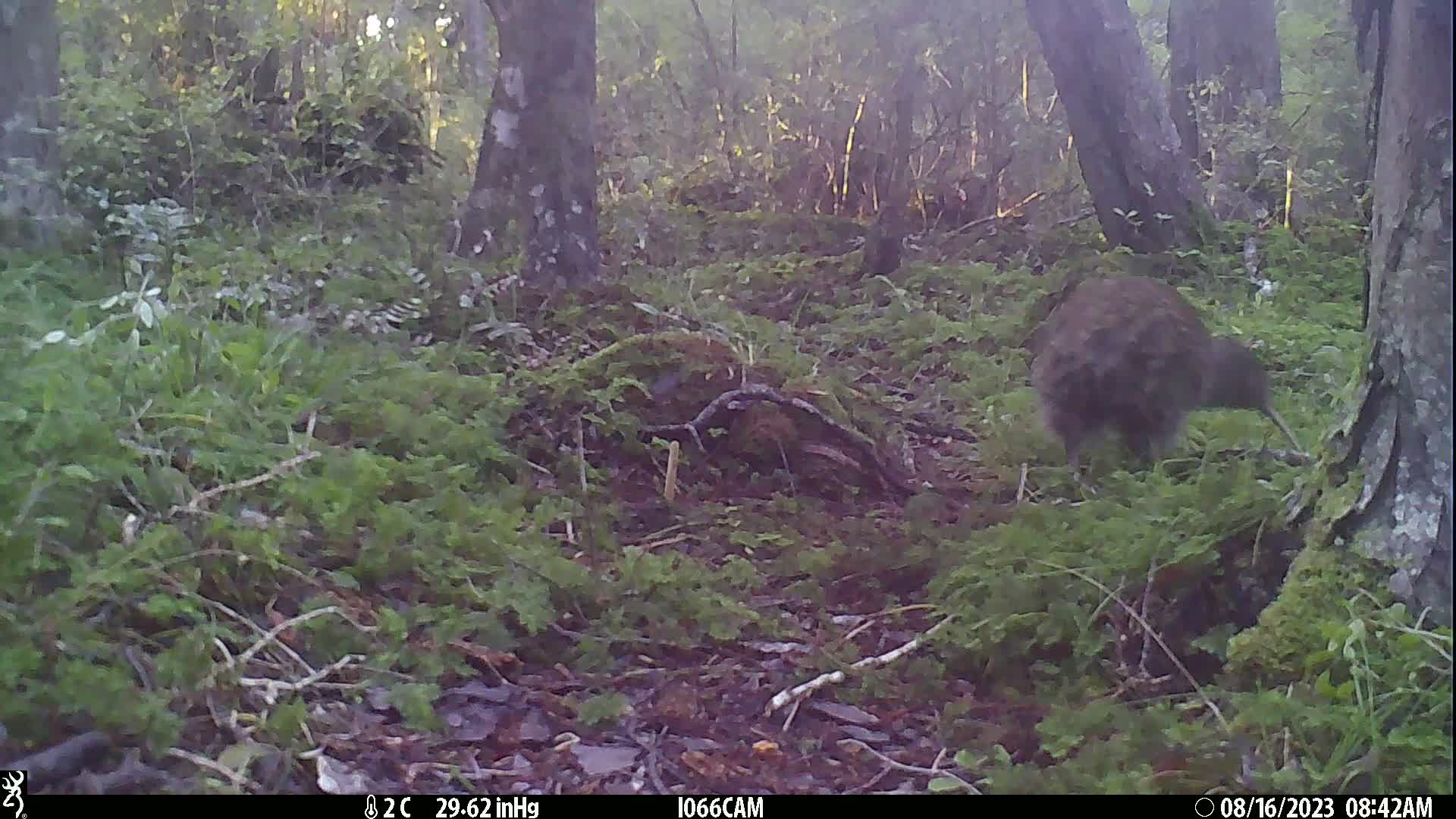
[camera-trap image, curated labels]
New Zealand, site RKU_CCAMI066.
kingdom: Animalia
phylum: Chordata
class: Aves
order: Apterygiformes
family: Apterygidae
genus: Apteryx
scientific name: Apteryx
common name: kiwi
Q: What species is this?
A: Kiwi (Apteryx).